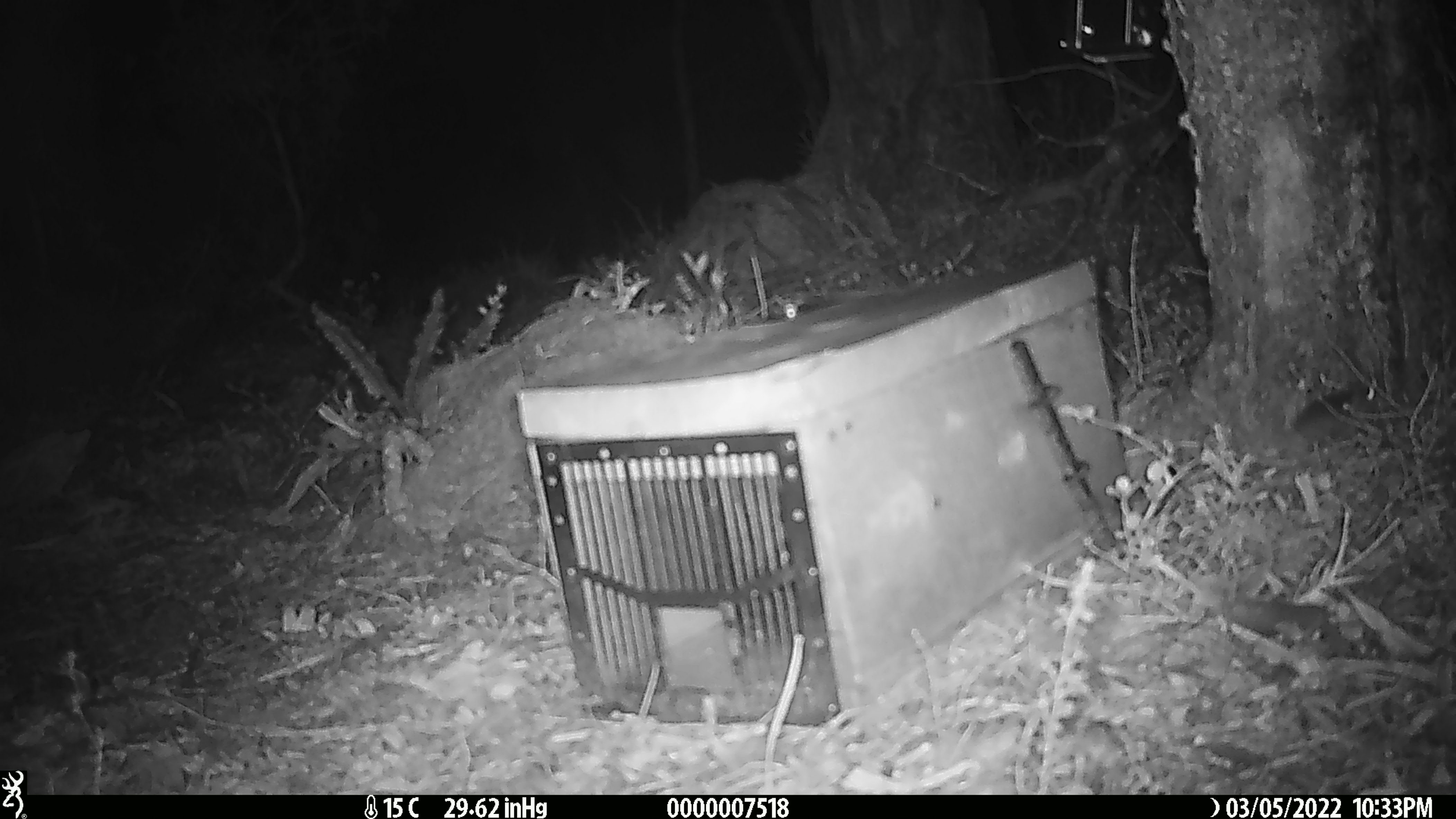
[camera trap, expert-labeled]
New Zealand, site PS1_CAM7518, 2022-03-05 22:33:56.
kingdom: Animalia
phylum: Chordata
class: Mammalia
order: Rodentia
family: Muridae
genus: Mus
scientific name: Mus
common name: mouse